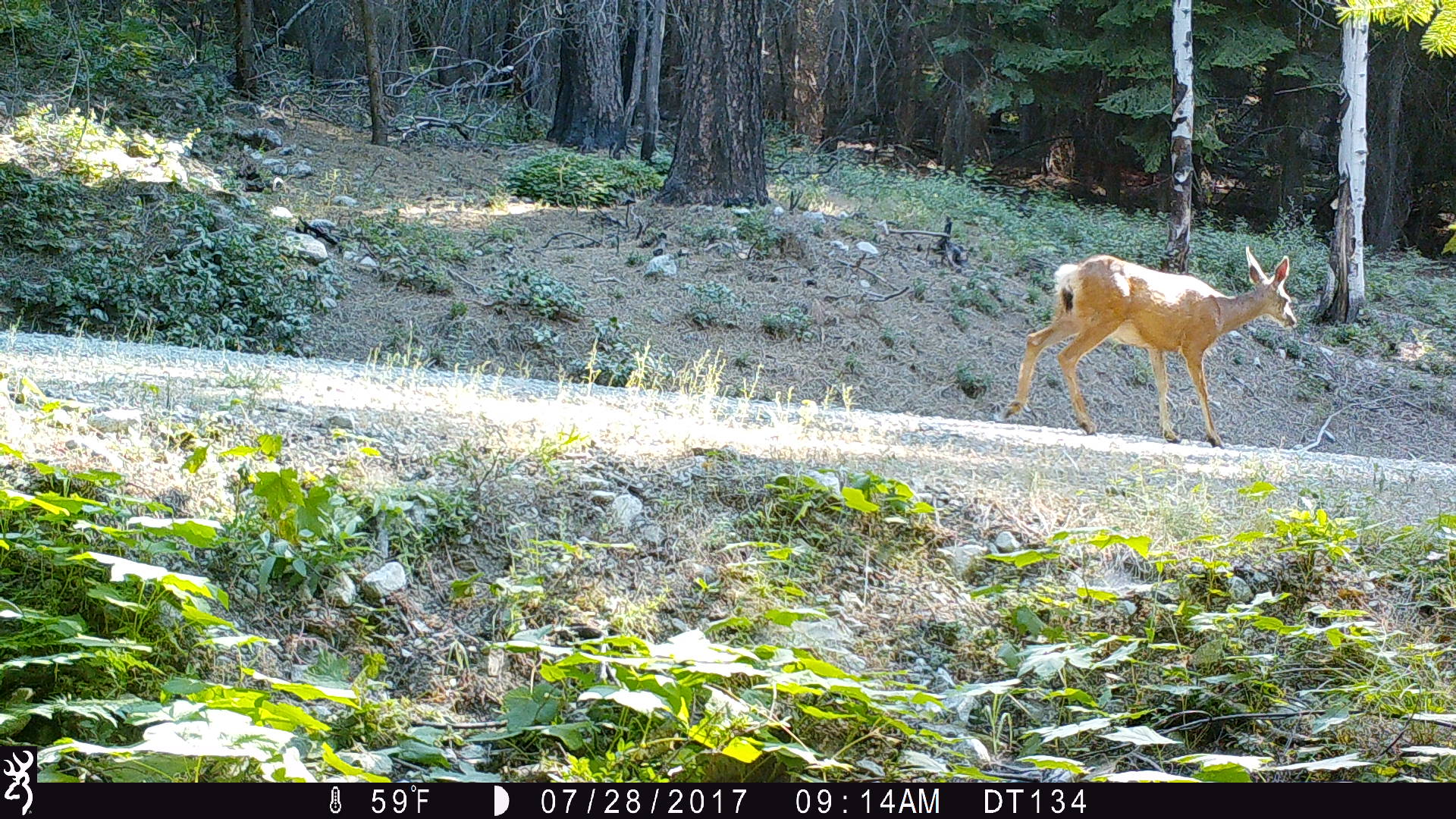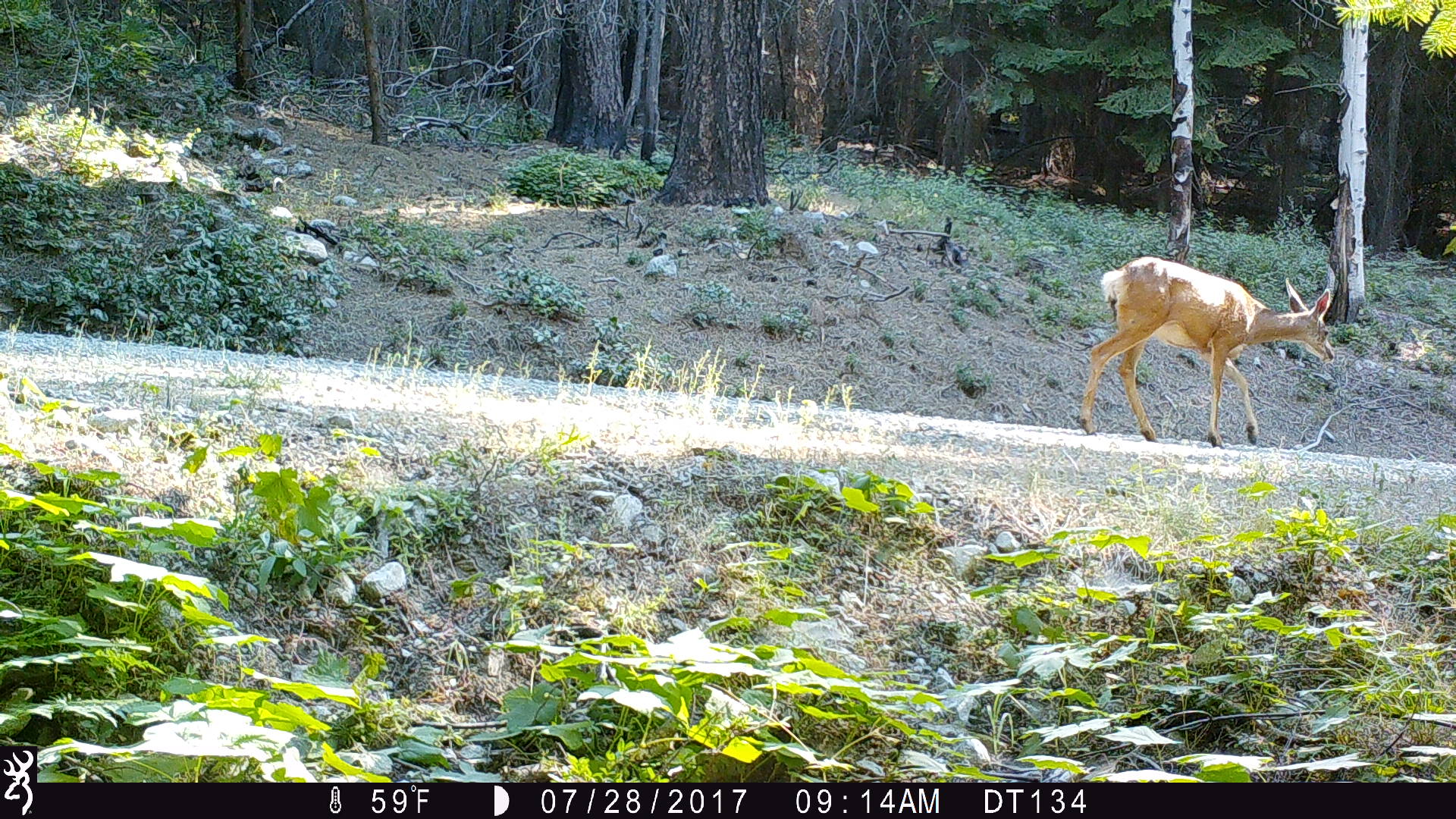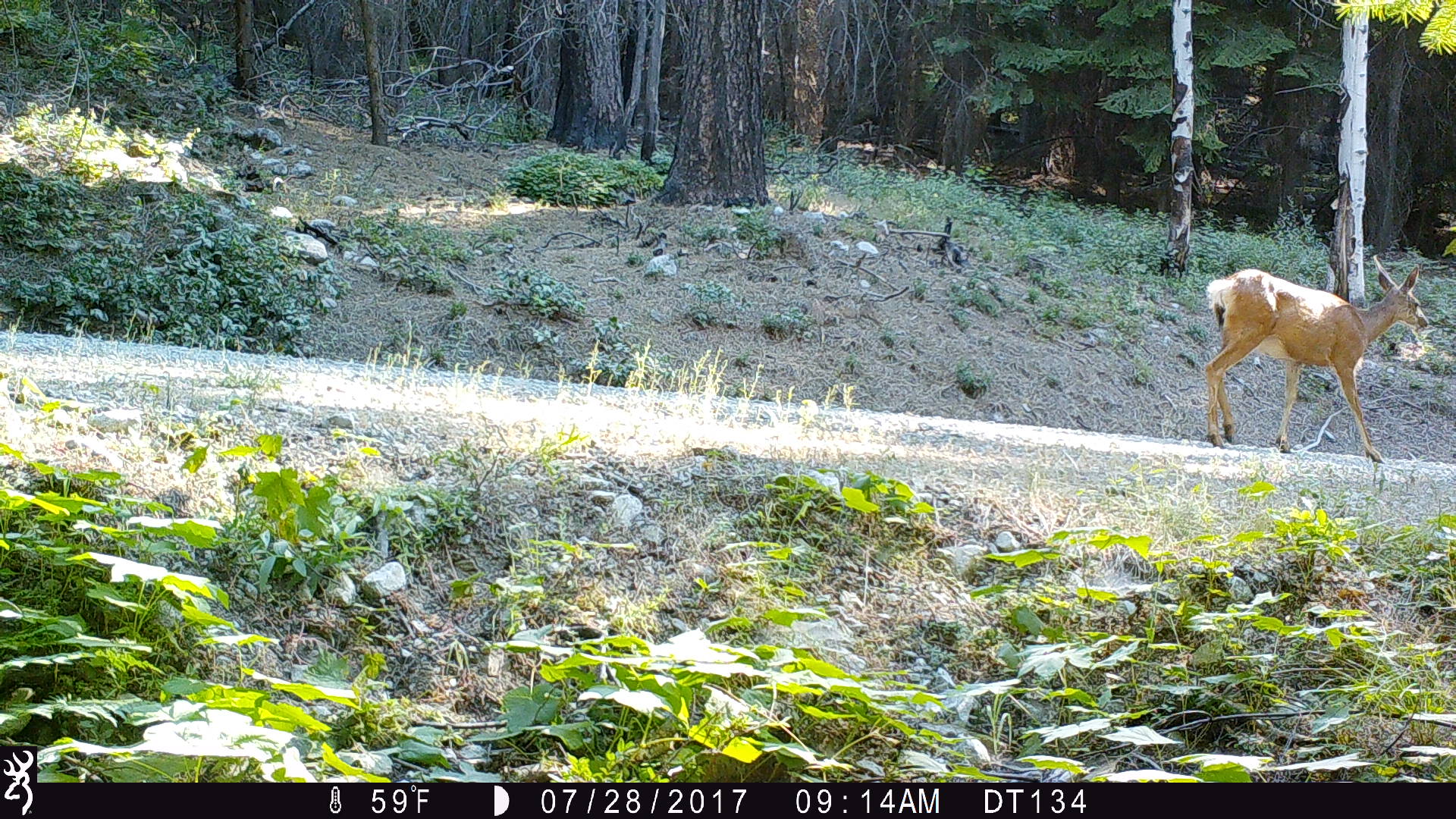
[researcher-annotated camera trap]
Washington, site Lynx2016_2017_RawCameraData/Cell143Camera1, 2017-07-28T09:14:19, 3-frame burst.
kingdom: Animalia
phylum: Chordata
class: Mammalia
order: Artiodactyla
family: Cervidae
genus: Odocoileus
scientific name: Odocoileus hemionus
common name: mule deer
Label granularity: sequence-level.